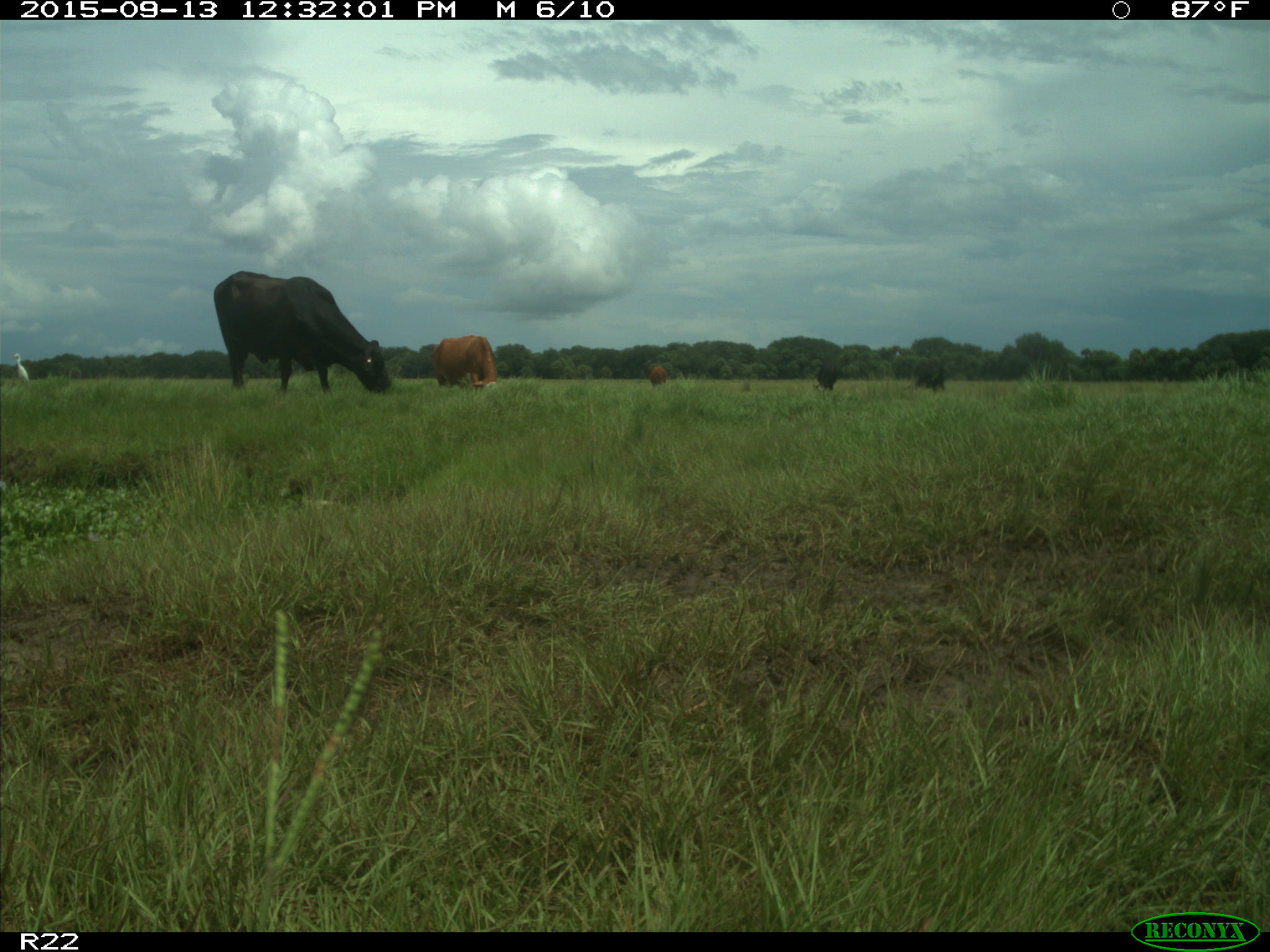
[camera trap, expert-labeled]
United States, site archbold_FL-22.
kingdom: Animalia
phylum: Chordata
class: Mammalia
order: Artiodactyla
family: Bovidae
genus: Bos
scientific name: Bos taurus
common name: domestic cow